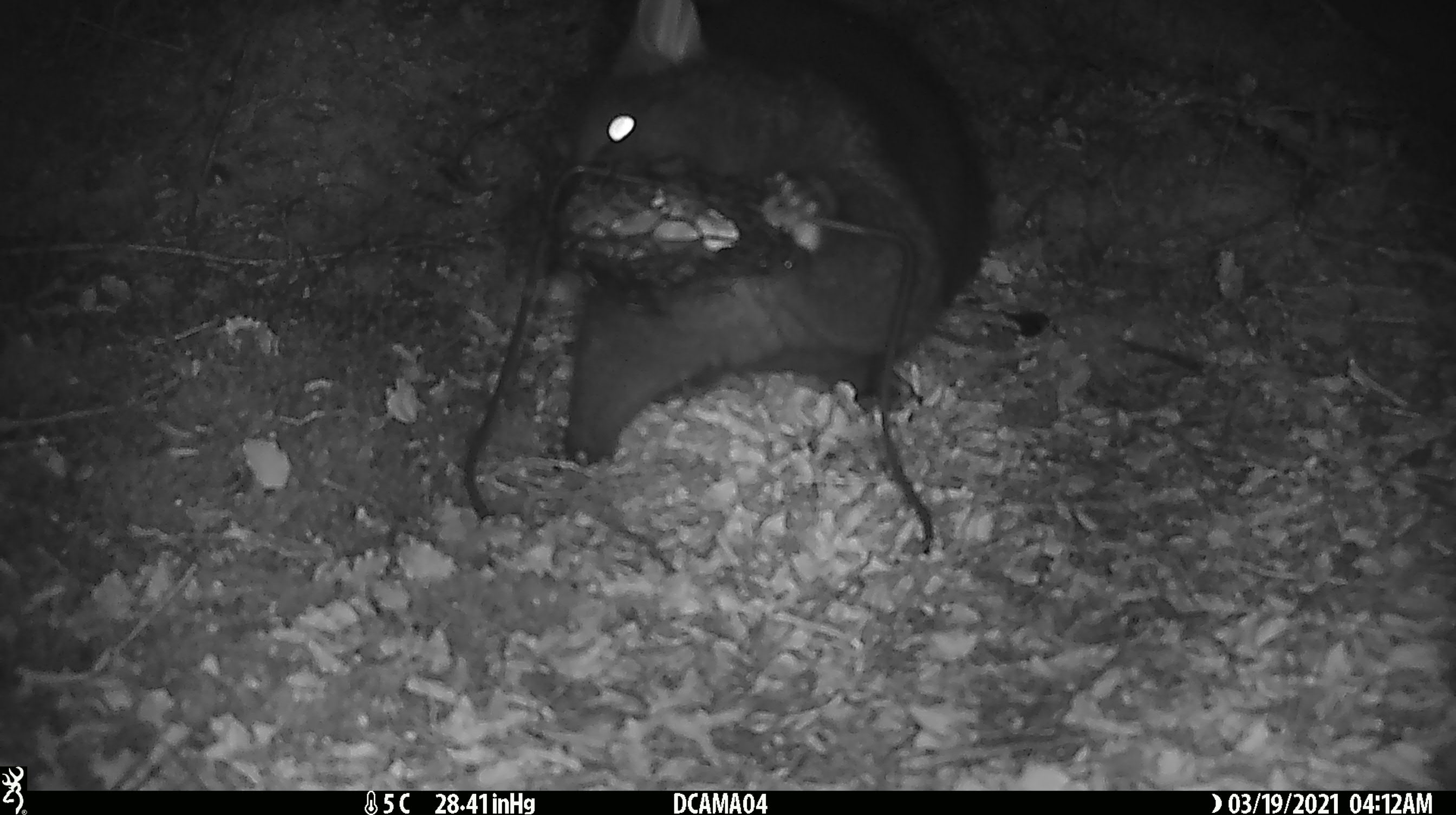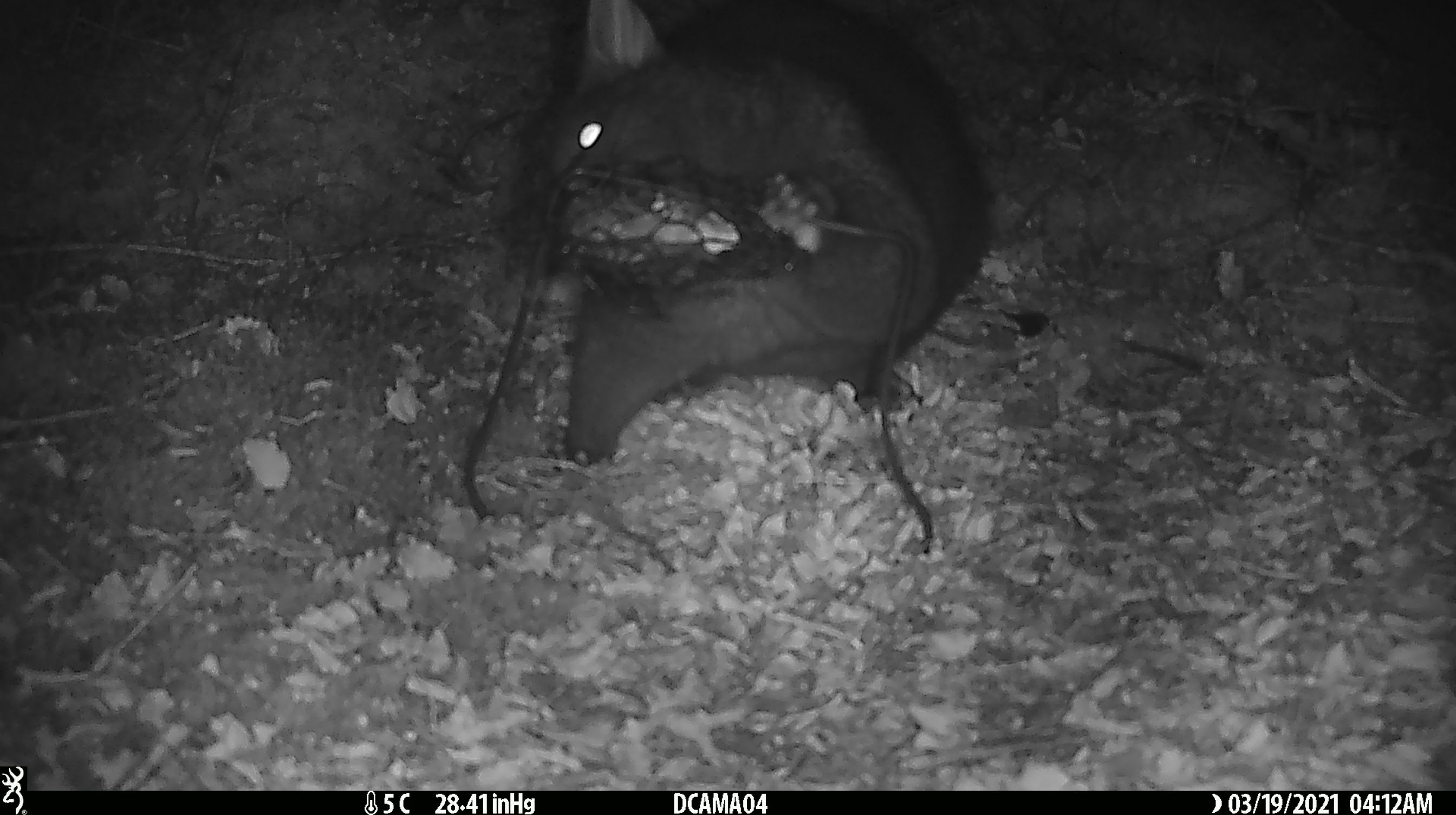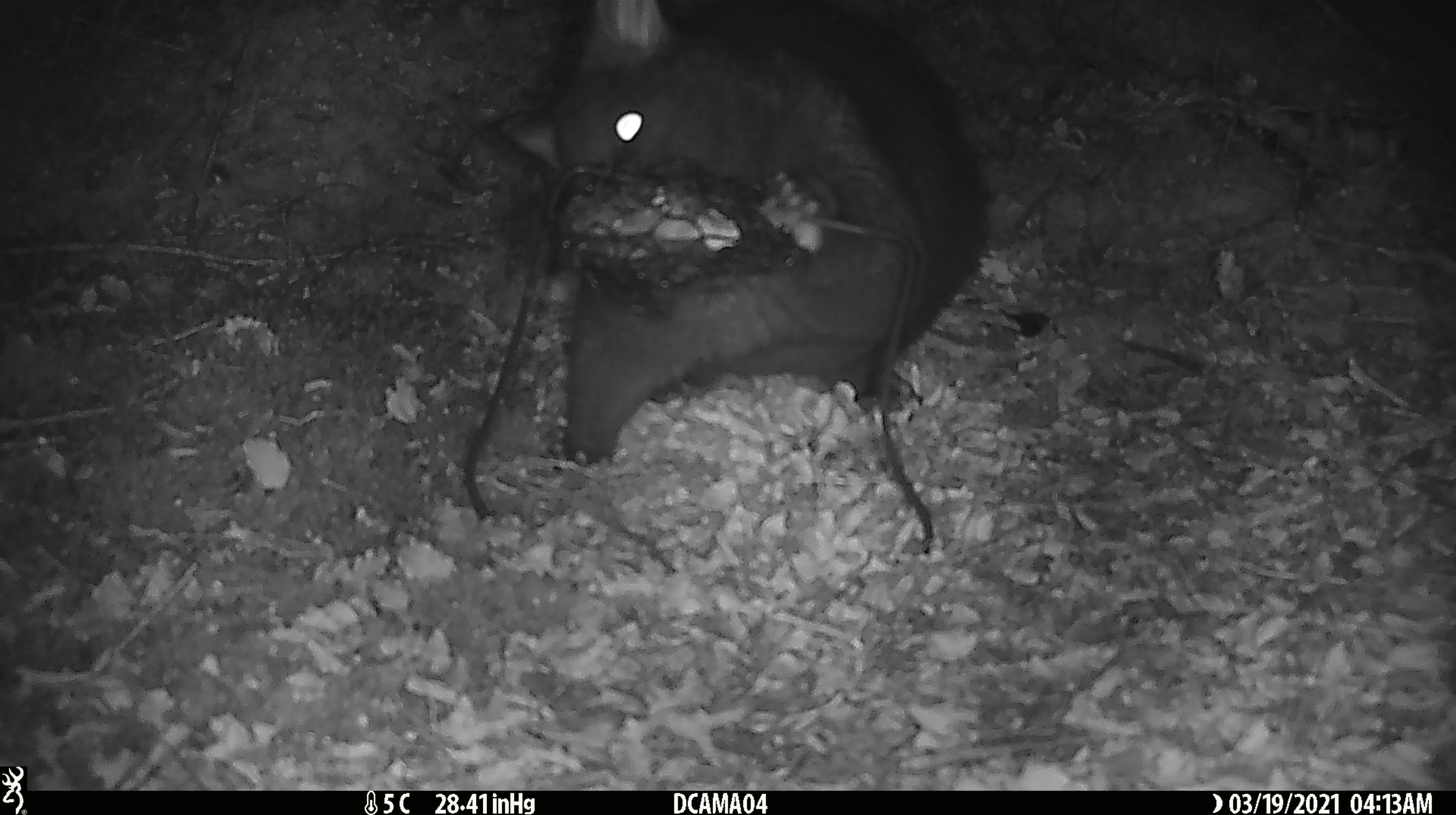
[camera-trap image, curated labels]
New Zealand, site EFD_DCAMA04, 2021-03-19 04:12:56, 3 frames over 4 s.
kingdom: Animalia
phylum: Chordata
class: Mammalia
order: Diprotodontia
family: Phalangeridae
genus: Trichosurus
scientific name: Trichosurus vulpecula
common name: common brushtail possum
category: possum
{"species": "possum (common brushtail possum) (Trichosurus vulpecula)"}